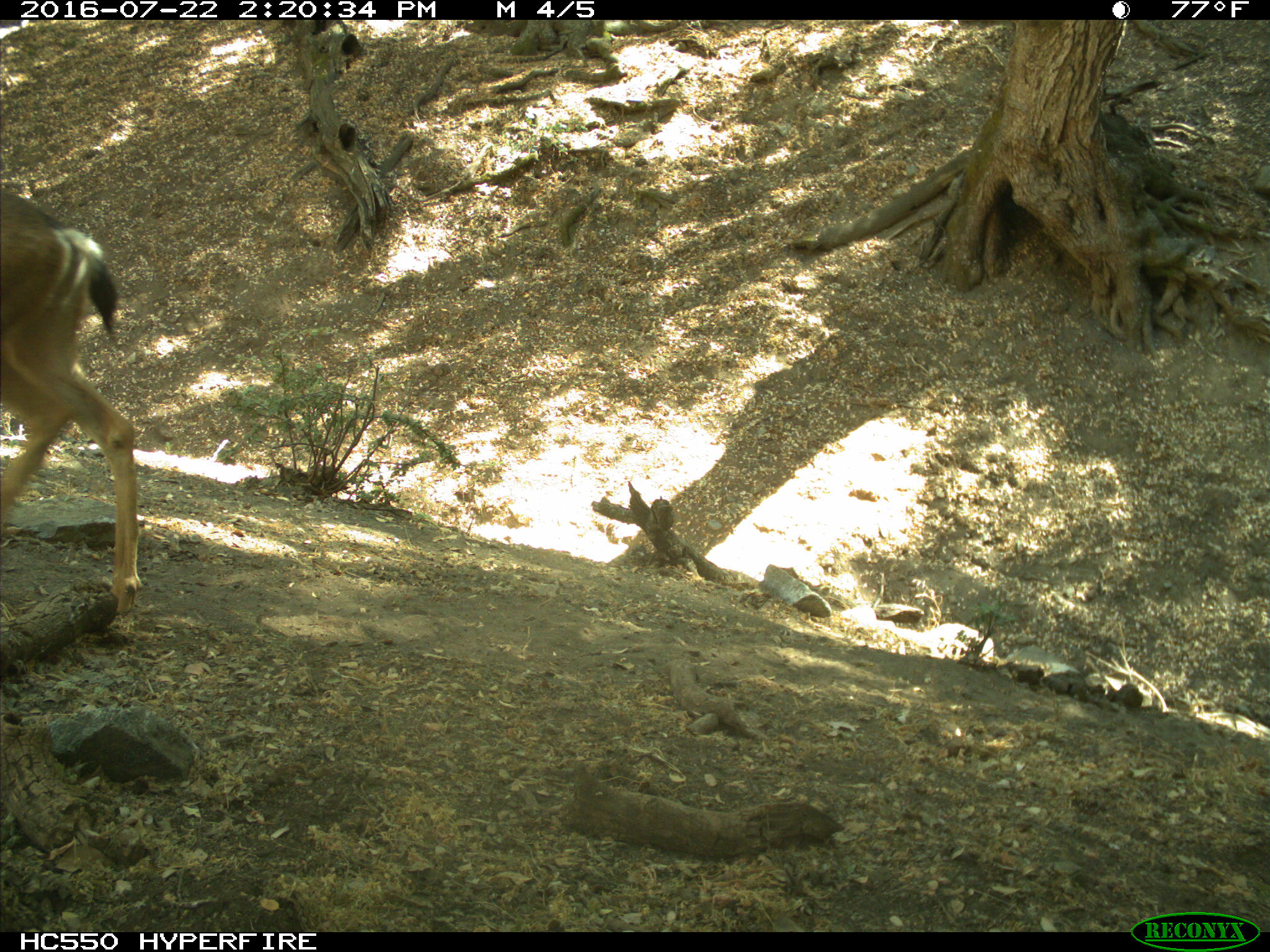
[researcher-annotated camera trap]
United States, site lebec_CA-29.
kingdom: Animalia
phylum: Chordata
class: Mammalia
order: Artiodactyla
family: Cervidae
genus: Odocoileus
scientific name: Odocoileus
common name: deer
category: unidentified deer